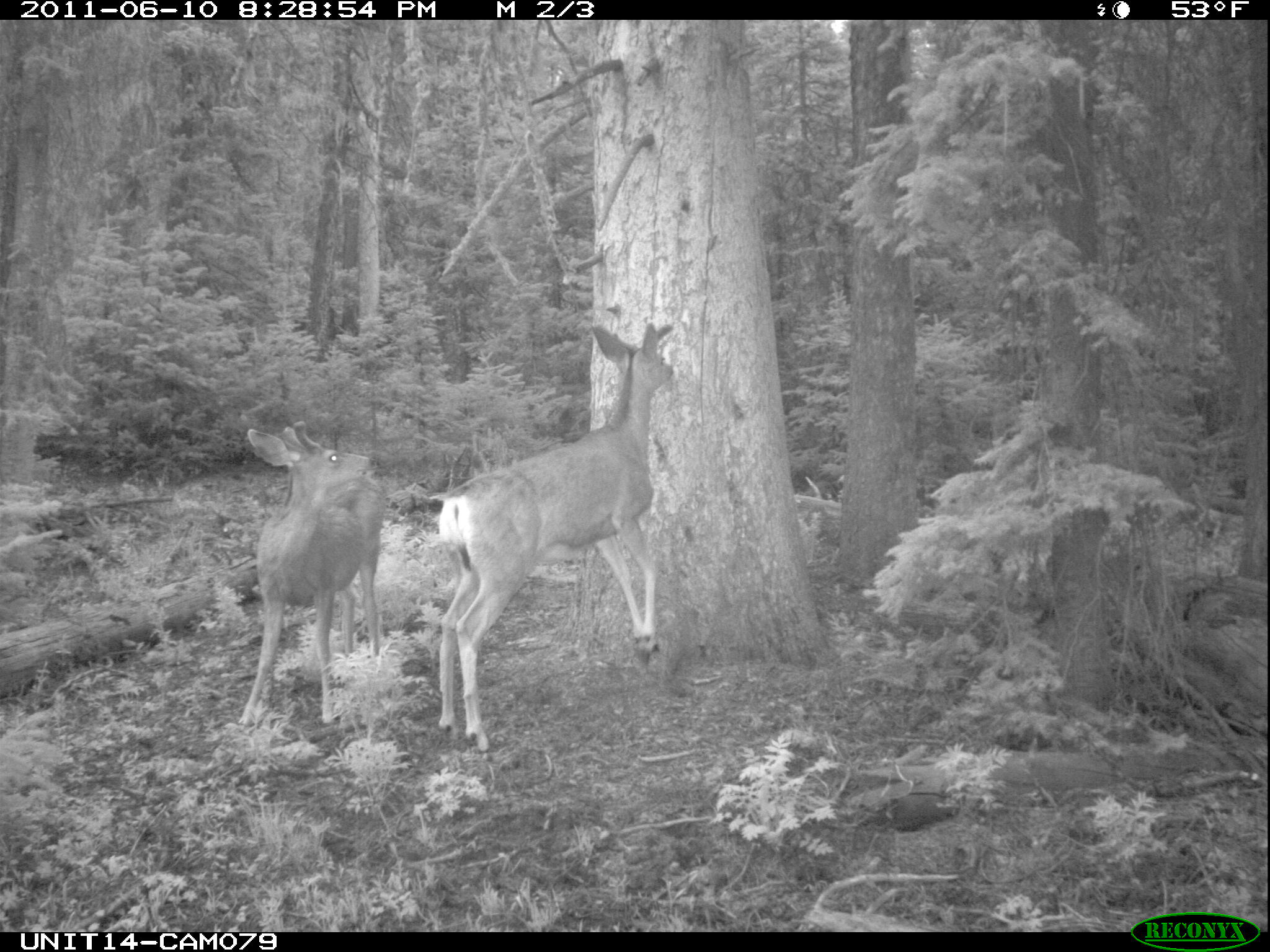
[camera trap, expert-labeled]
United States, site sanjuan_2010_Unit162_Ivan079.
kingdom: Animalia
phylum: Chordata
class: Mammalia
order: Artiodactyla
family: Cervidae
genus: Odocoileus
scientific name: Odocoileus hemionus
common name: mule deer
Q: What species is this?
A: Odocoileus hemionus (mule deer).